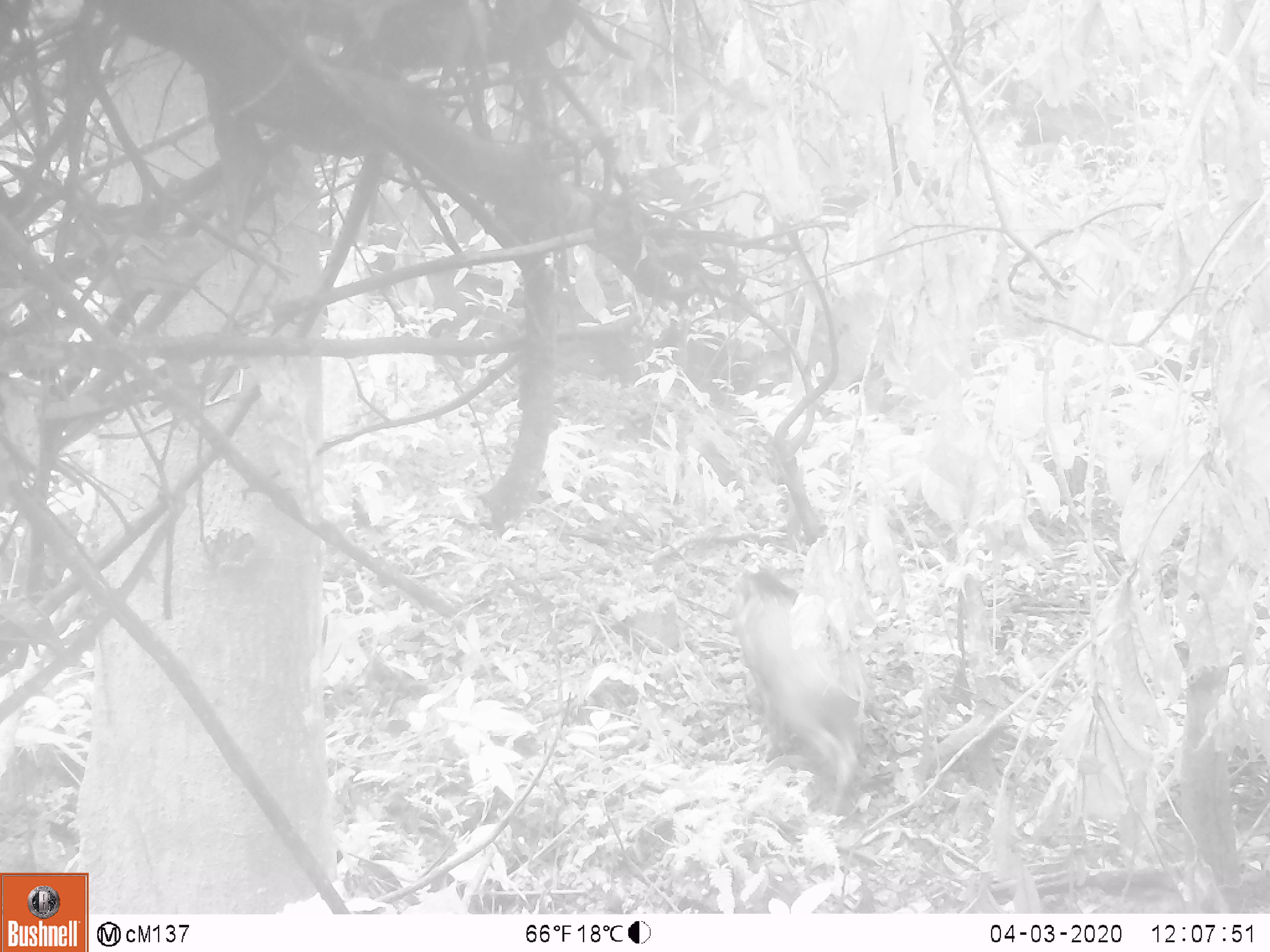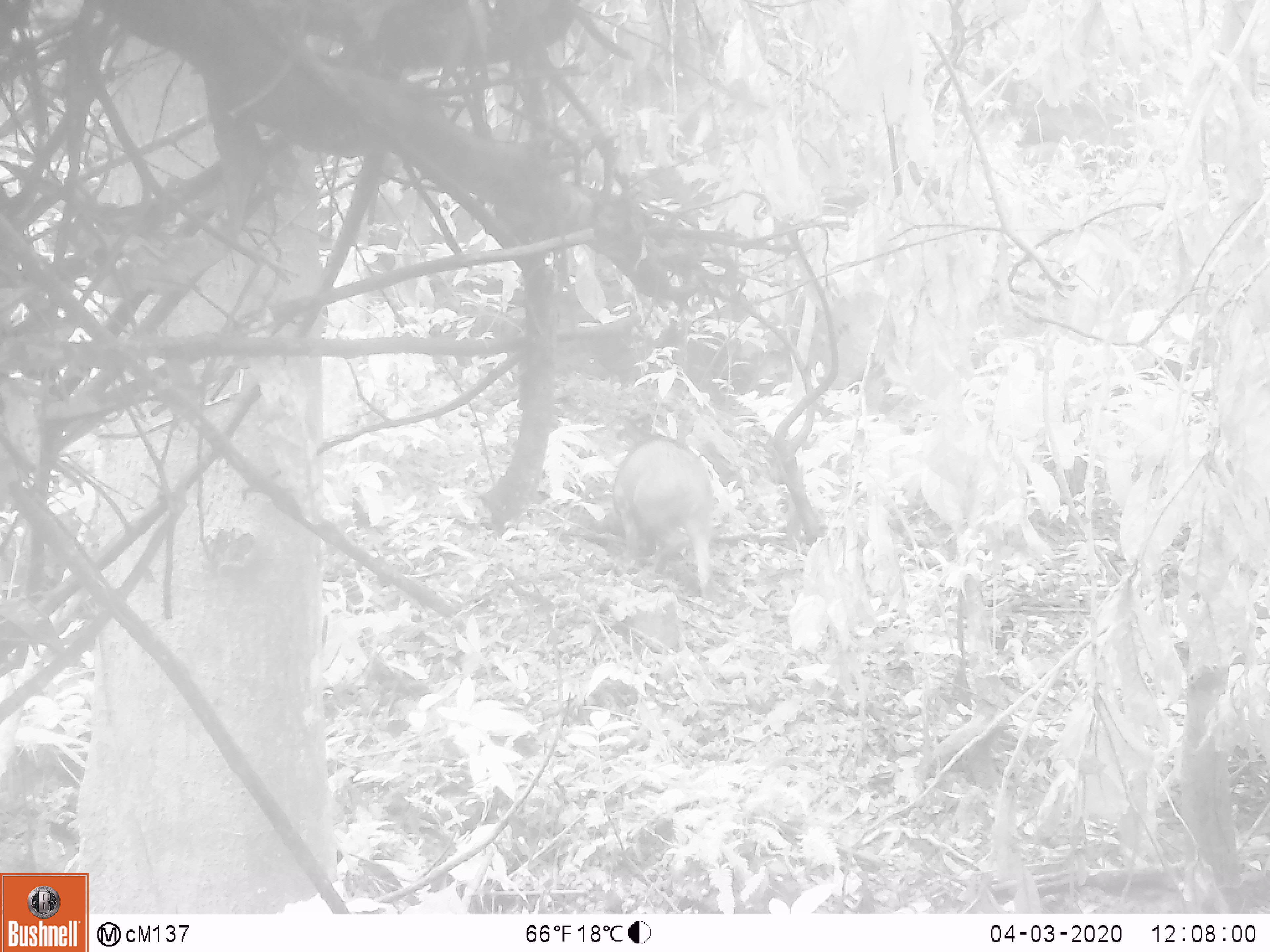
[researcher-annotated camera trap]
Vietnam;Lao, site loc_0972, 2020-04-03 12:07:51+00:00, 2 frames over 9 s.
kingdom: Animalia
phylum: Chordata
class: Mammalia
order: Artiodactyla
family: Suidae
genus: Sus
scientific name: Sus scrofa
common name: eurasian wild pig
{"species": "eurasian wild pig (Sus scrofa)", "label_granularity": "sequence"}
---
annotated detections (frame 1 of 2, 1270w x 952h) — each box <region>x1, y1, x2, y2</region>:
eurasian wild pig: <region>728, 561, 877, 817</region>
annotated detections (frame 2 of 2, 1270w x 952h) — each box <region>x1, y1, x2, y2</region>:
eurasian wild pig: <region>611, 432, 719, 598</region>